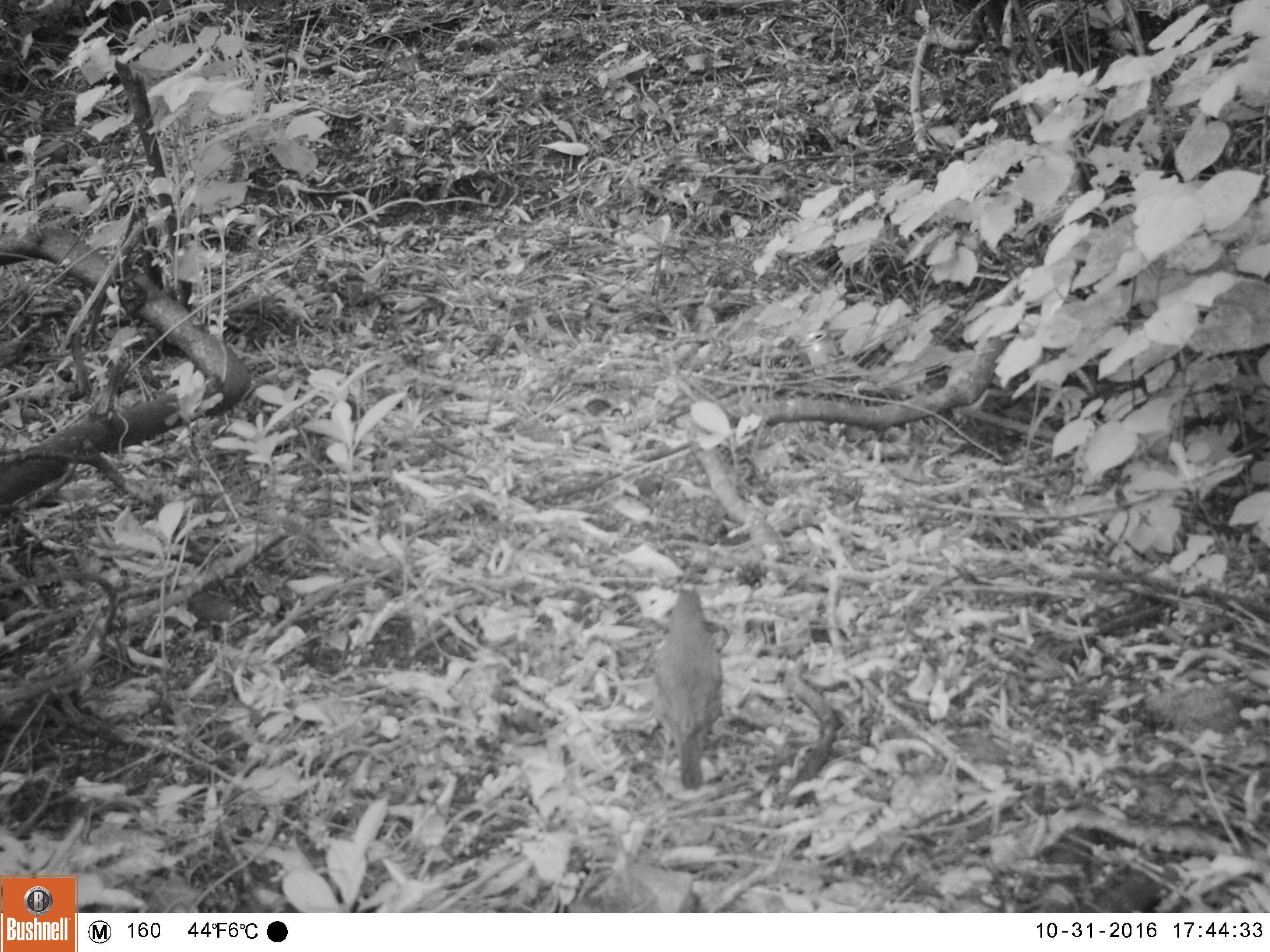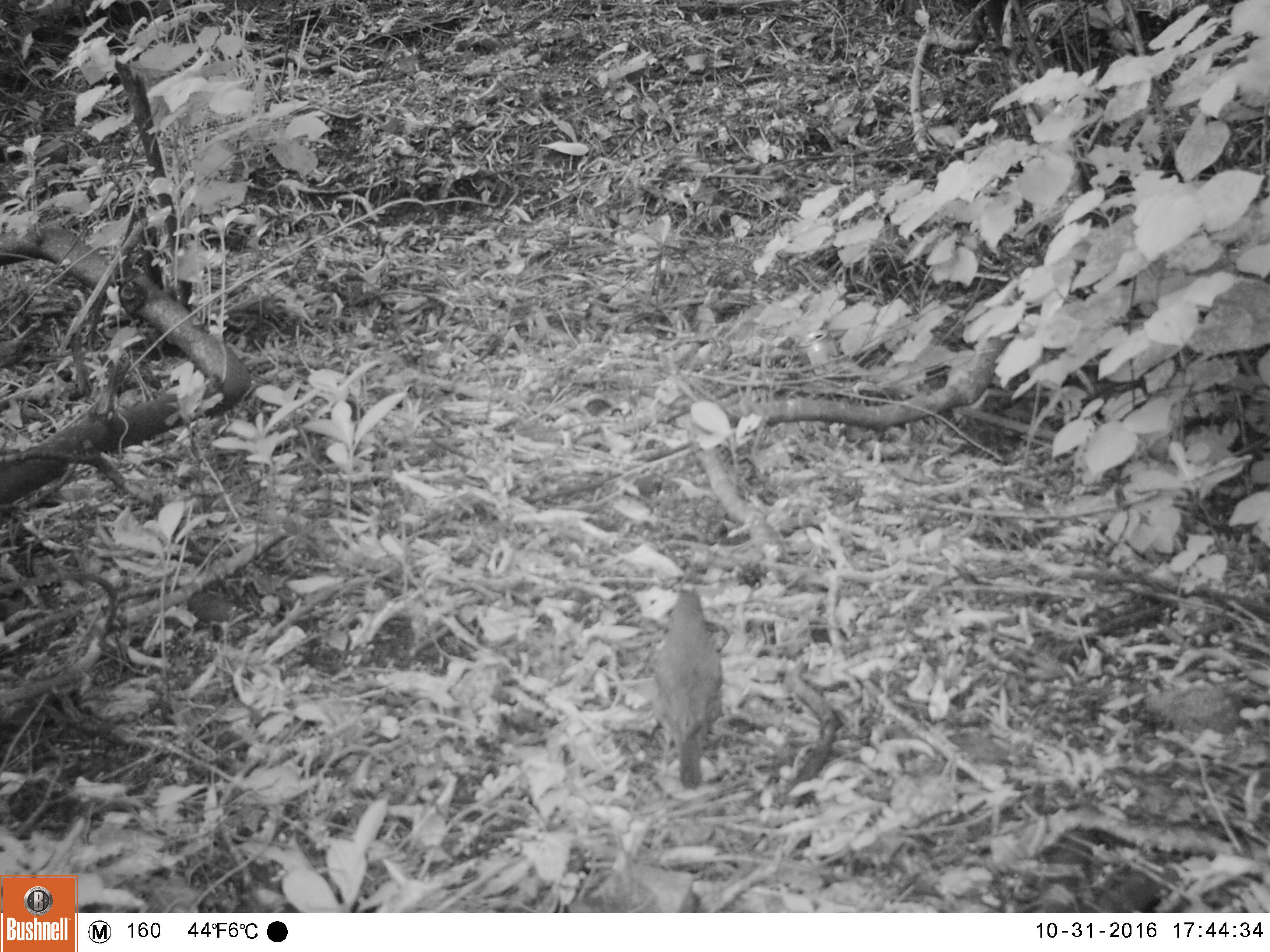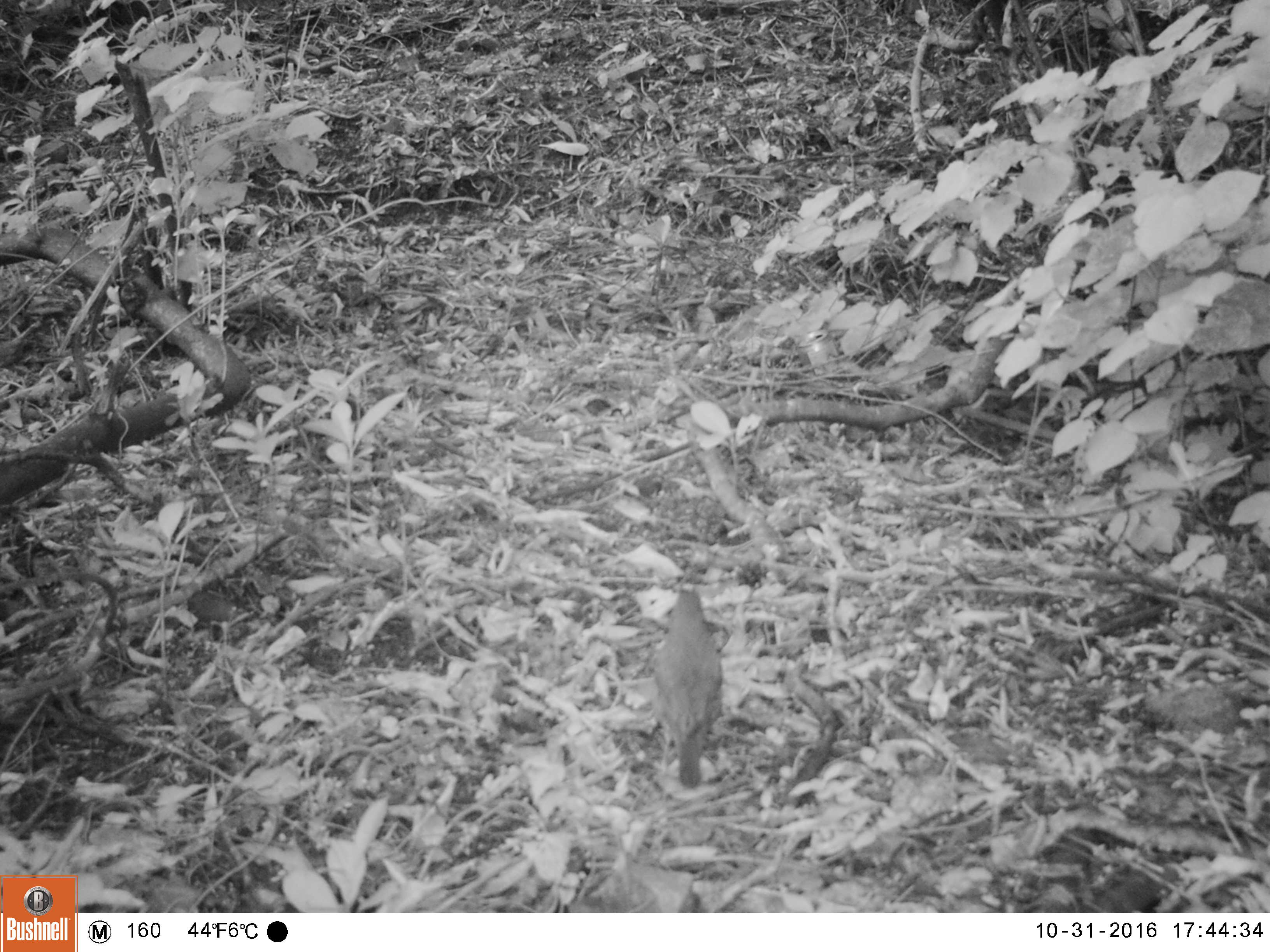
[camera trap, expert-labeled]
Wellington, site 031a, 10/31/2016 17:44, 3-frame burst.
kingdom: Animalia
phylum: Chordata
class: Aves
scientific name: Aves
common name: bird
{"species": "bird (Aves)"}